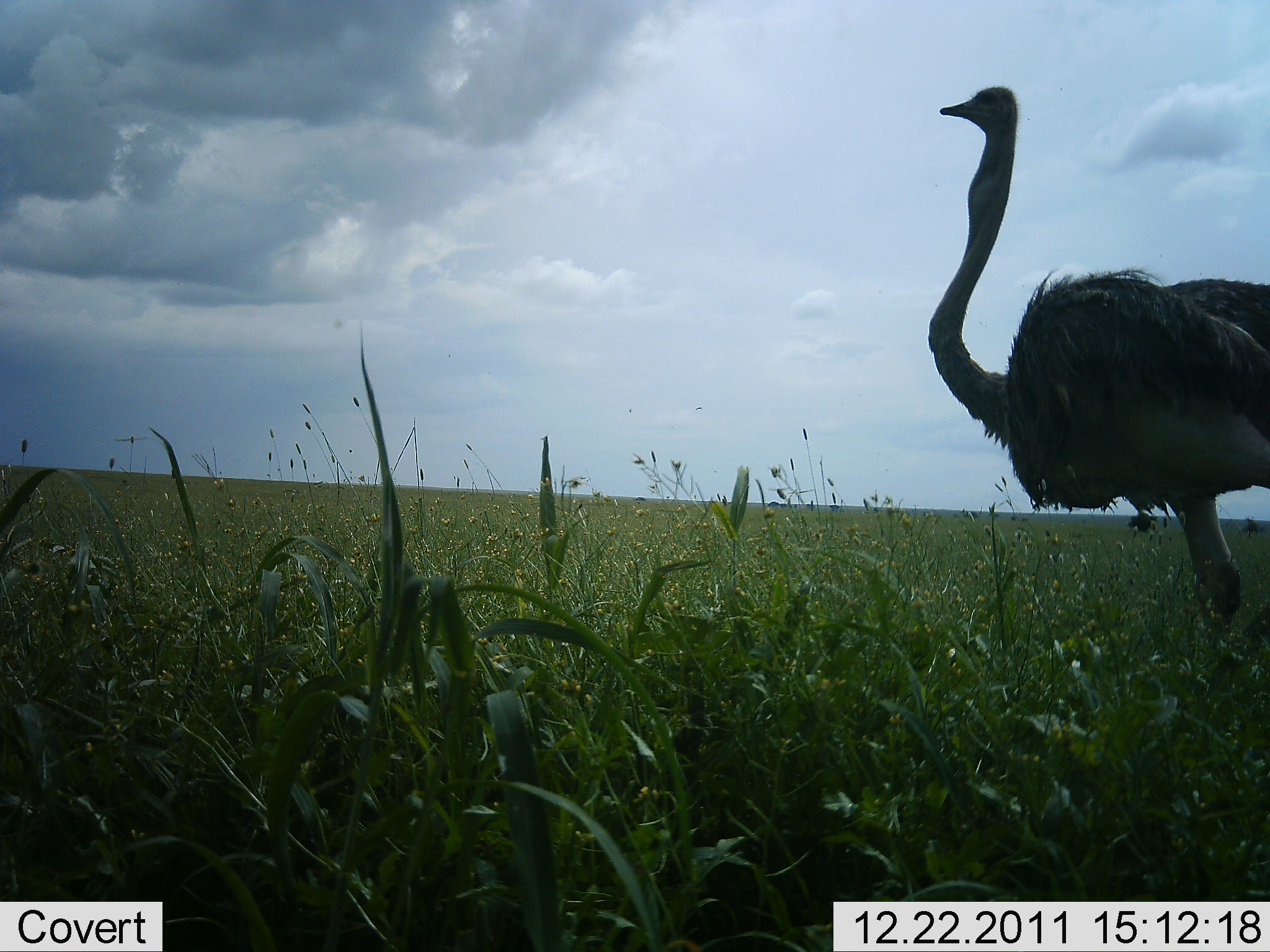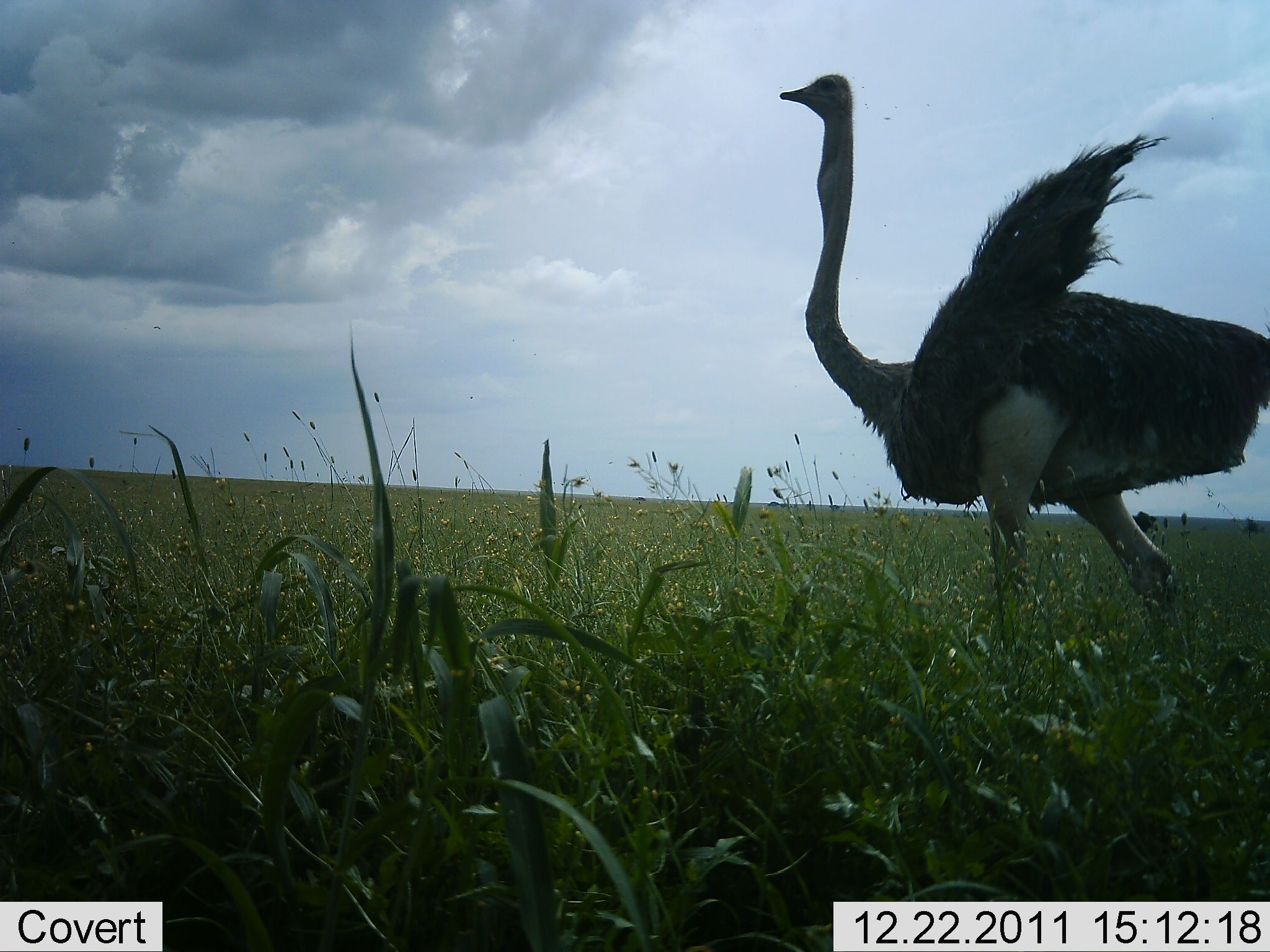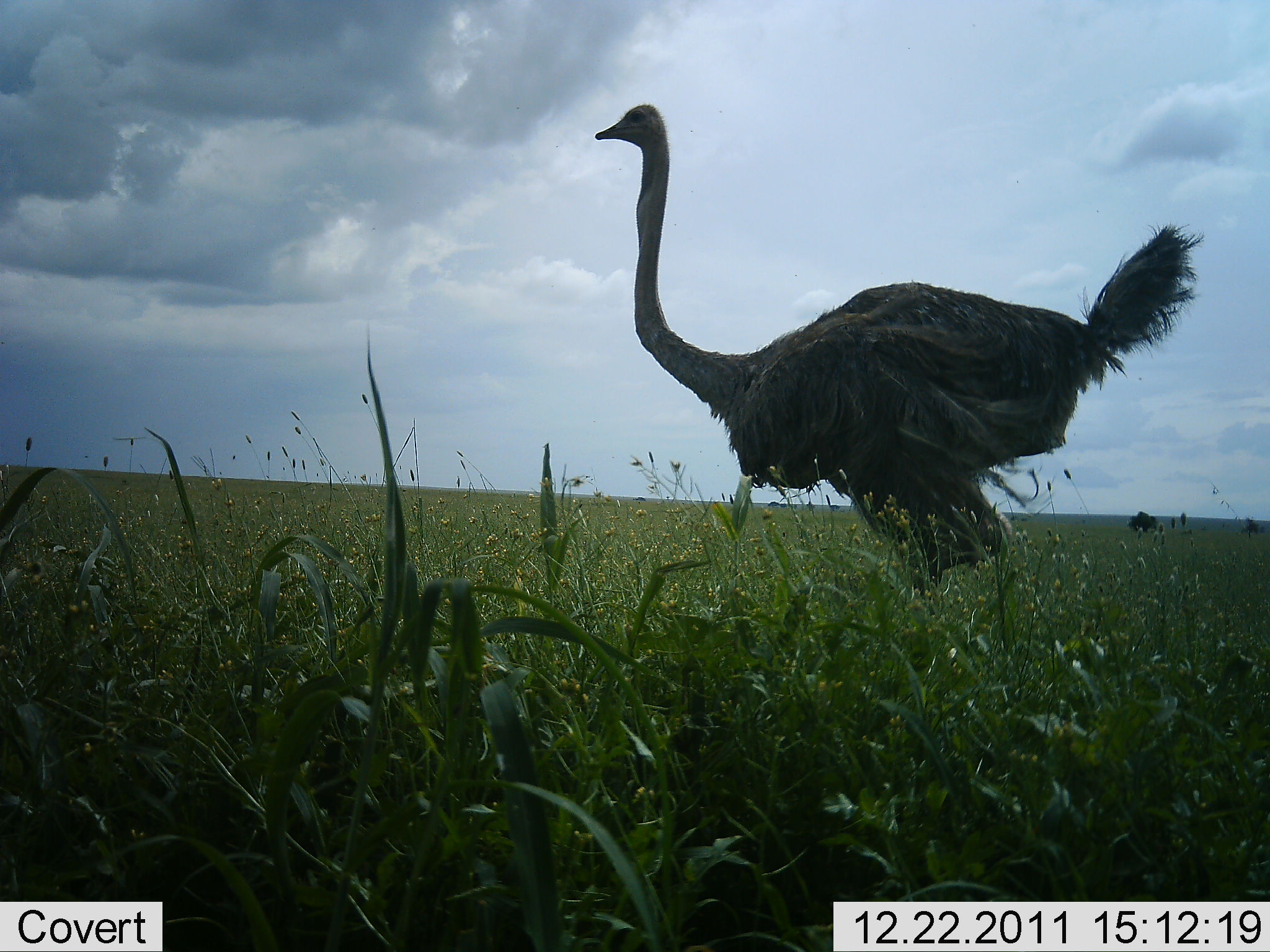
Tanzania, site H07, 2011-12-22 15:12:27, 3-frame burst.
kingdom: Animalia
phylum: Chordata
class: Aves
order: Struthioniformes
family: Struthionidae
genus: Struthio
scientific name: Struthio camelus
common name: ostrich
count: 1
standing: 14%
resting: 0%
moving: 86%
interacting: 0%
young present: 0%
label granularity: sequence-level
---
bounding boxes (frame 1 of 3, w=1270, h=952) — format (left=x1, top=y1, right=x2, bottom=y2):
animal: (left=927, top=86, right=1270, bottom=665)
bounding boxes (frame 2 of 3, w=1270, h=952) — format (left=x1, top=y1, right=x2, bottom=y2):
animal: (left=778, top=69, right=1270, bottom=684)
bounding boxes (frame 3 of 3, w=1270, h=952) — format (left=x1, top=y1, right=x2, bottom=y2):
animal: (left=596, top=102, right=1205, bottom=626)